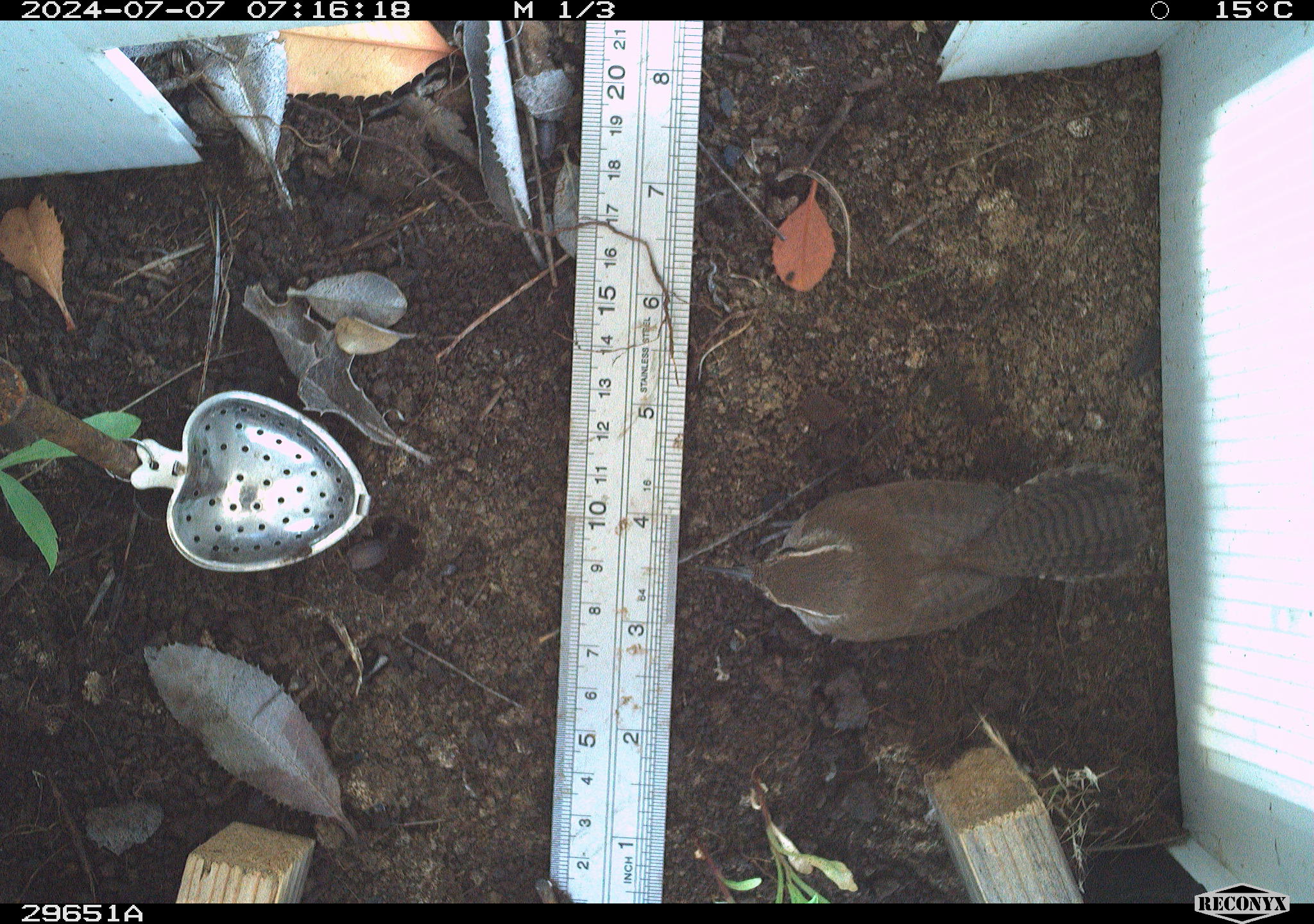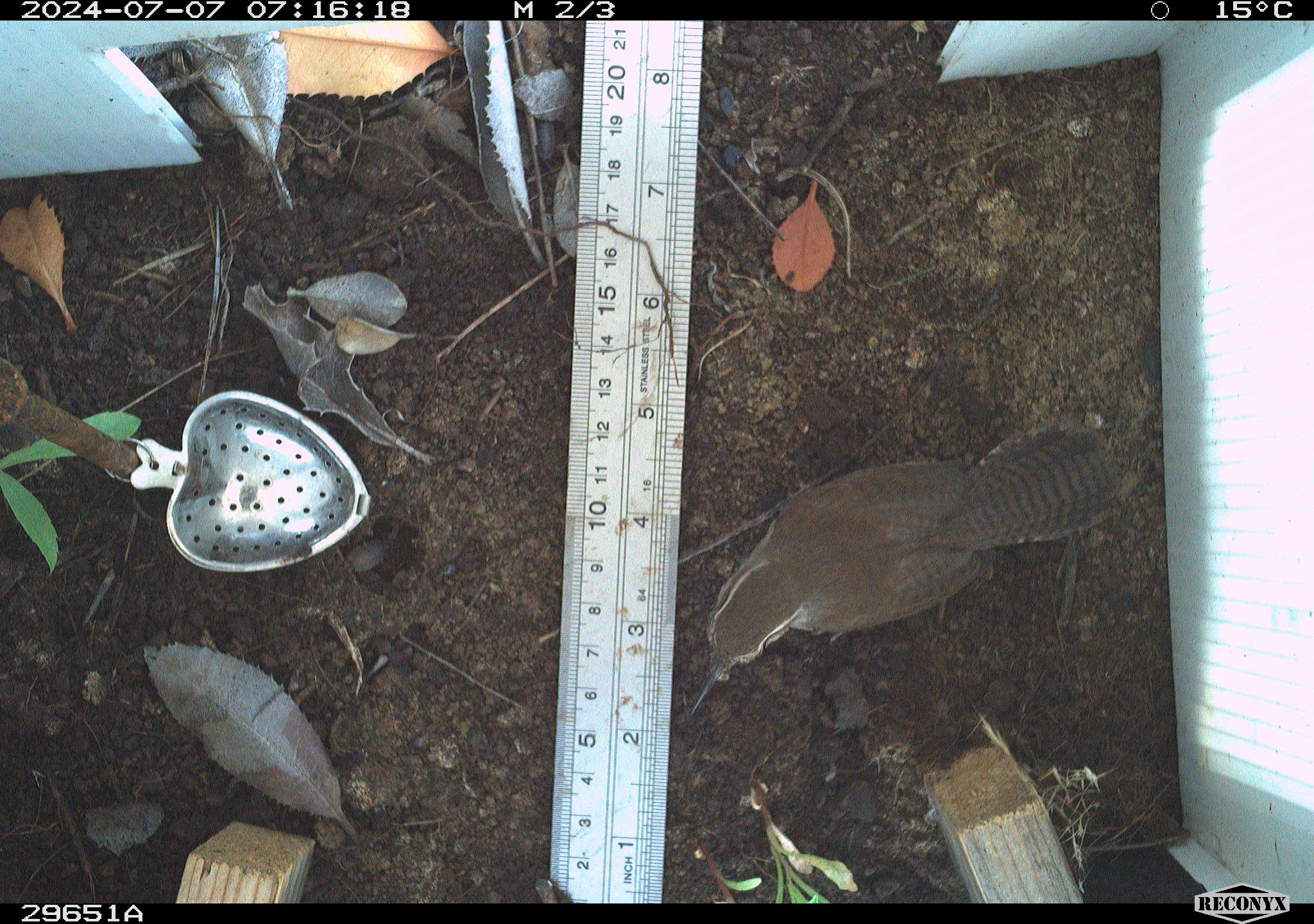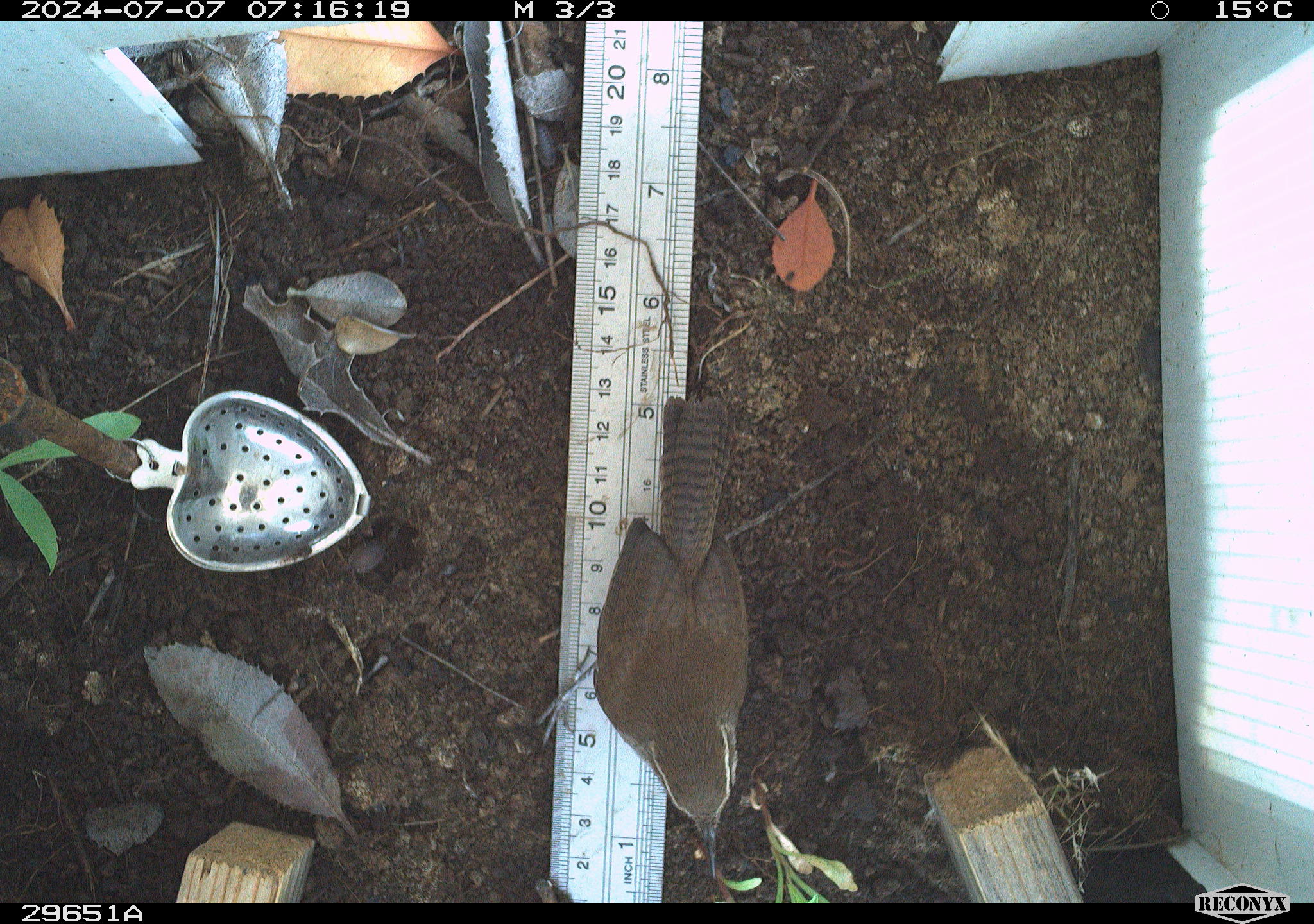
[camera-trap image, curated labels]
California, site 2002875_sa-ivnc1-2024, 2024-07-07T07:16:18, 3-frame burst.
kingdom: Animalia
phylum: Chordata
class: Aves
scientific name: Aves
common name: bird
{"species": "bird (Aves)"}